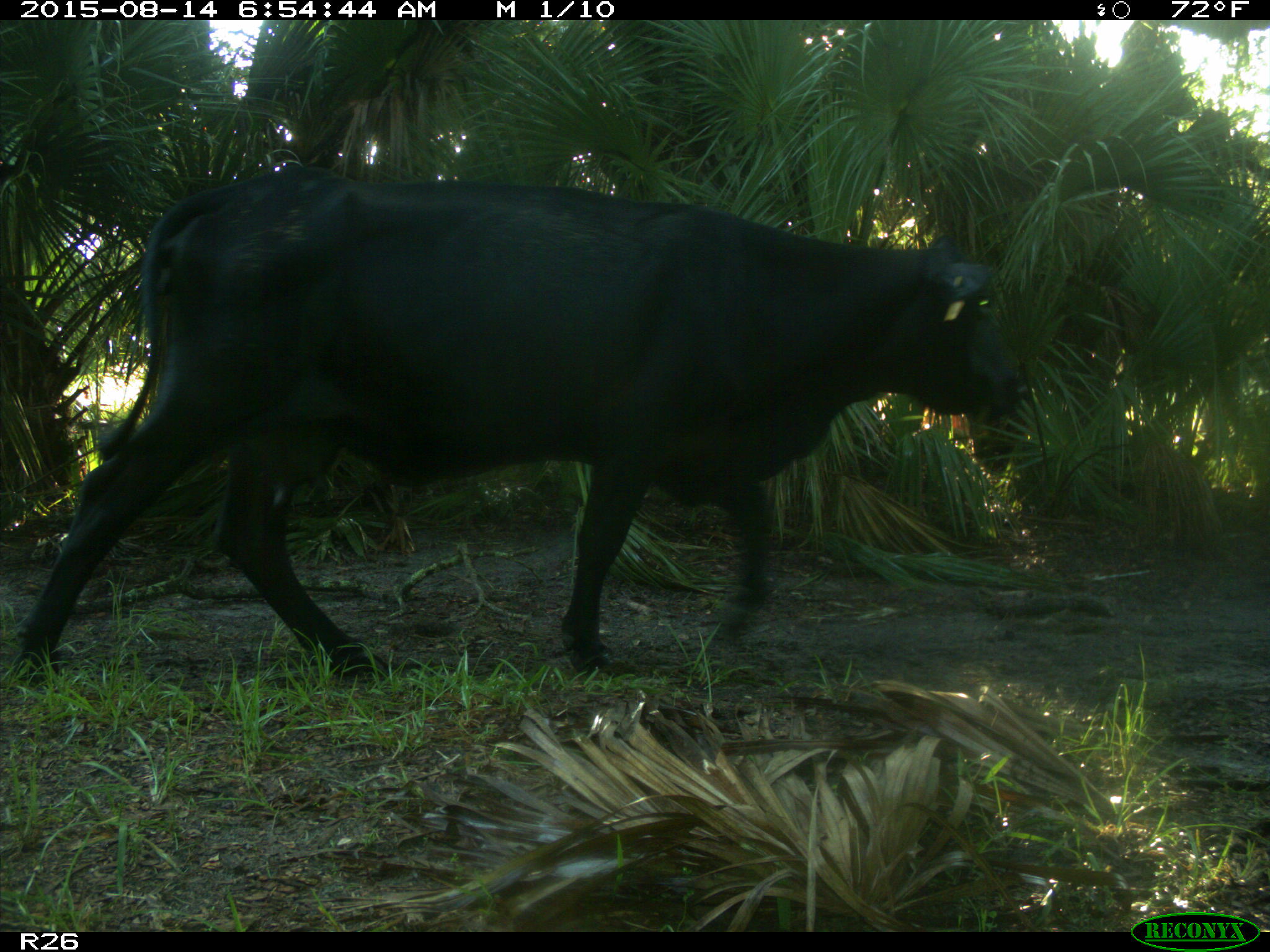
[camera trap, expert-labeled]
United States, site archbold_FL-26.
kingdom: Animalia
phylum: Chordata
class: Mammalia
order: Artiodactyla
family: Bovidae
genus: Bos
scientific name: Bos taurus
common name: domestic cow